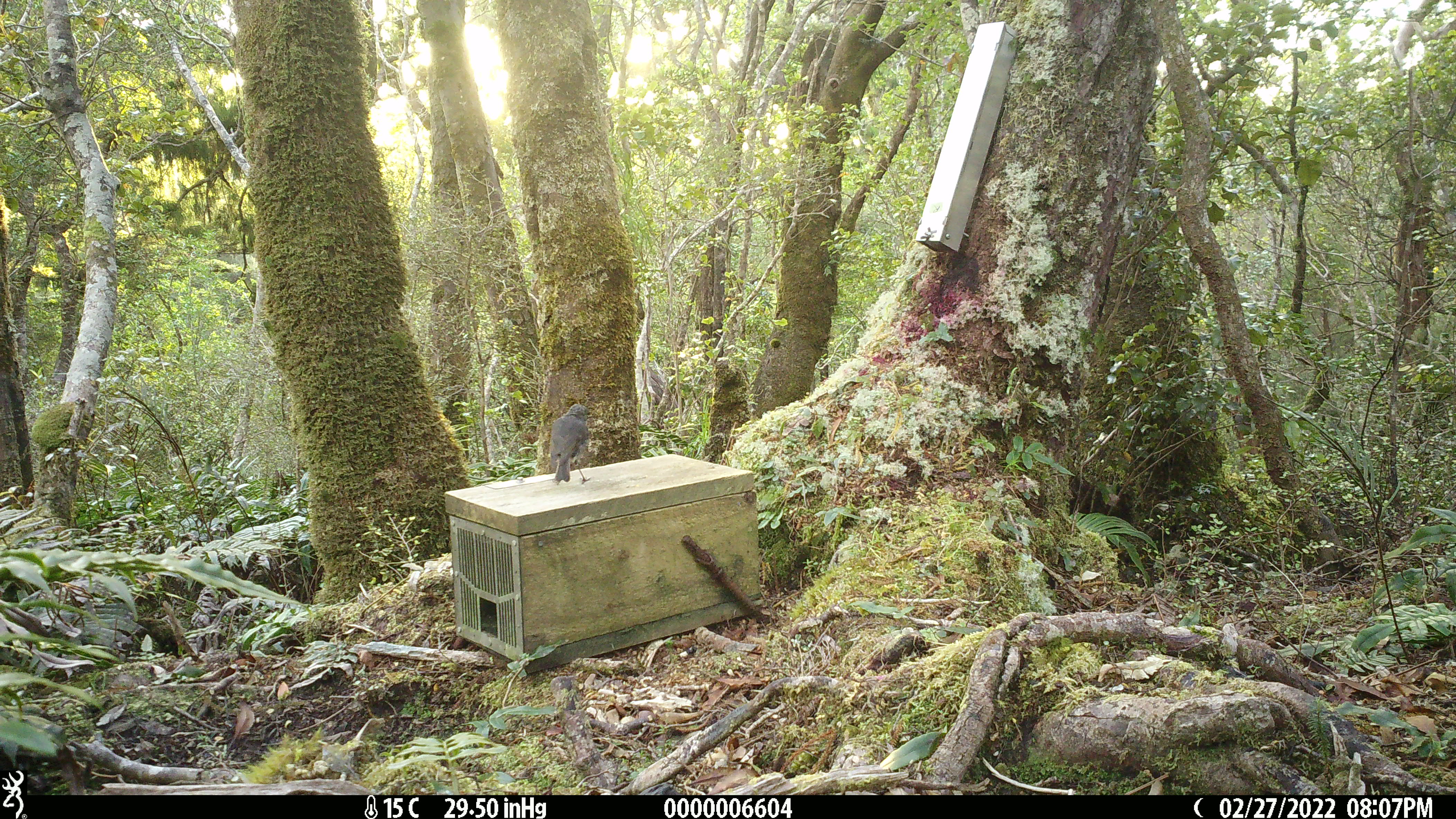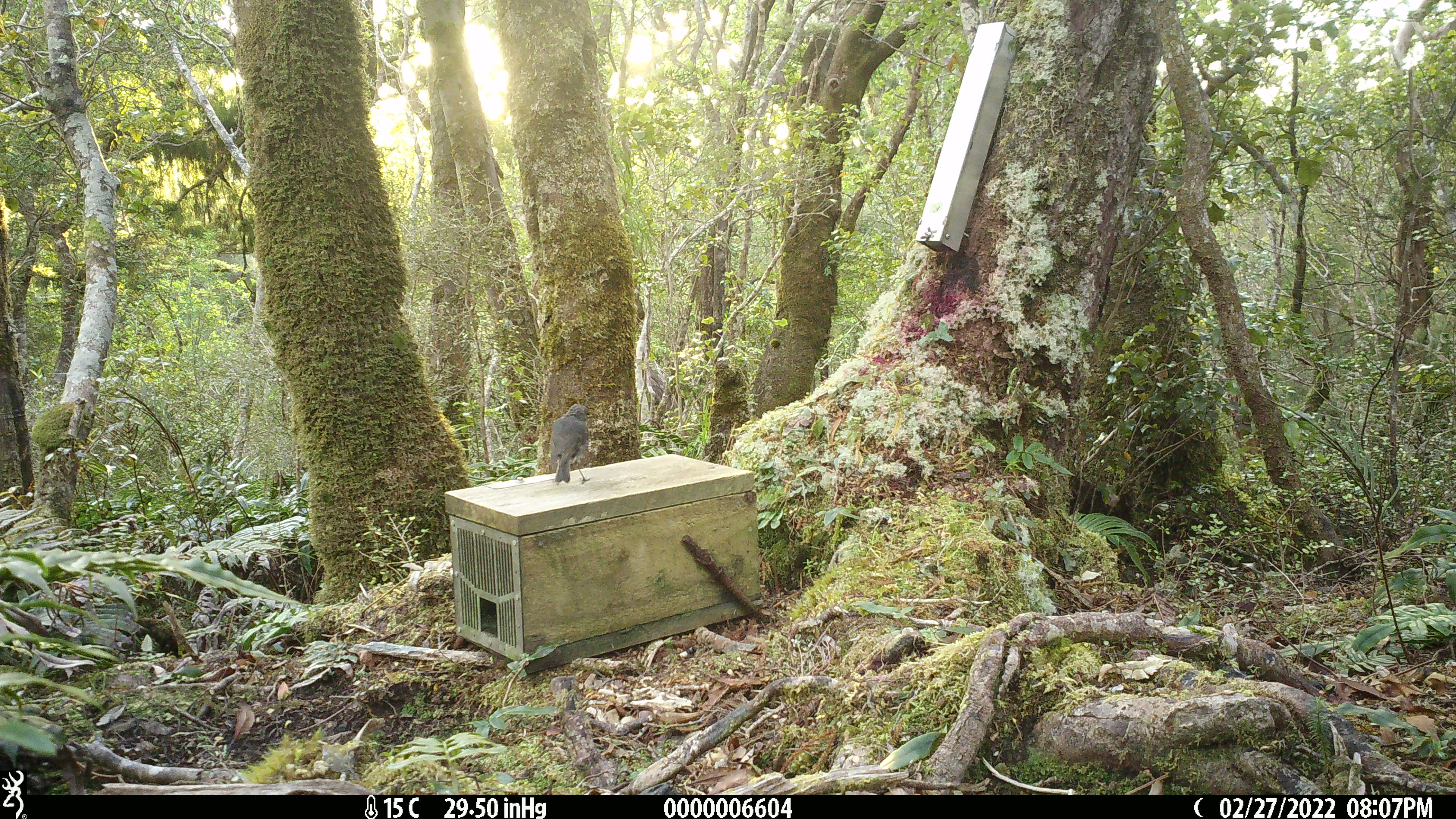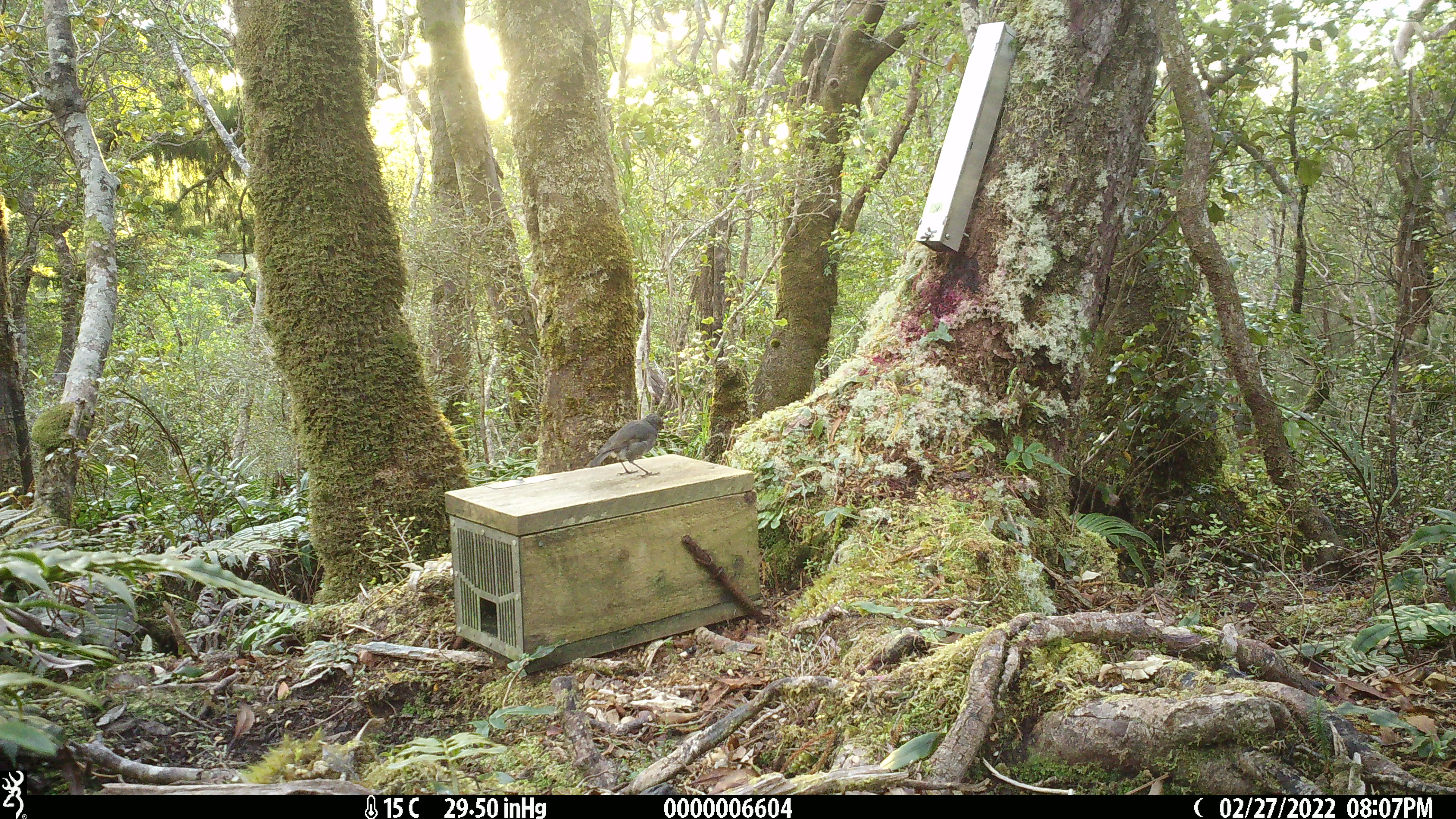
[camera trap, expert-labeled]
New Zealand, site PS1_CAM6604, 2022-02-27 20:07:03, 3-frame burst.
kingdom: Animalia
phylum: Chordata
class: Aves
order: Passeriformes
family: Petroicidae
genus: Petroica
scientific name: Petroica australis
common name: new zealand robin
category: robin